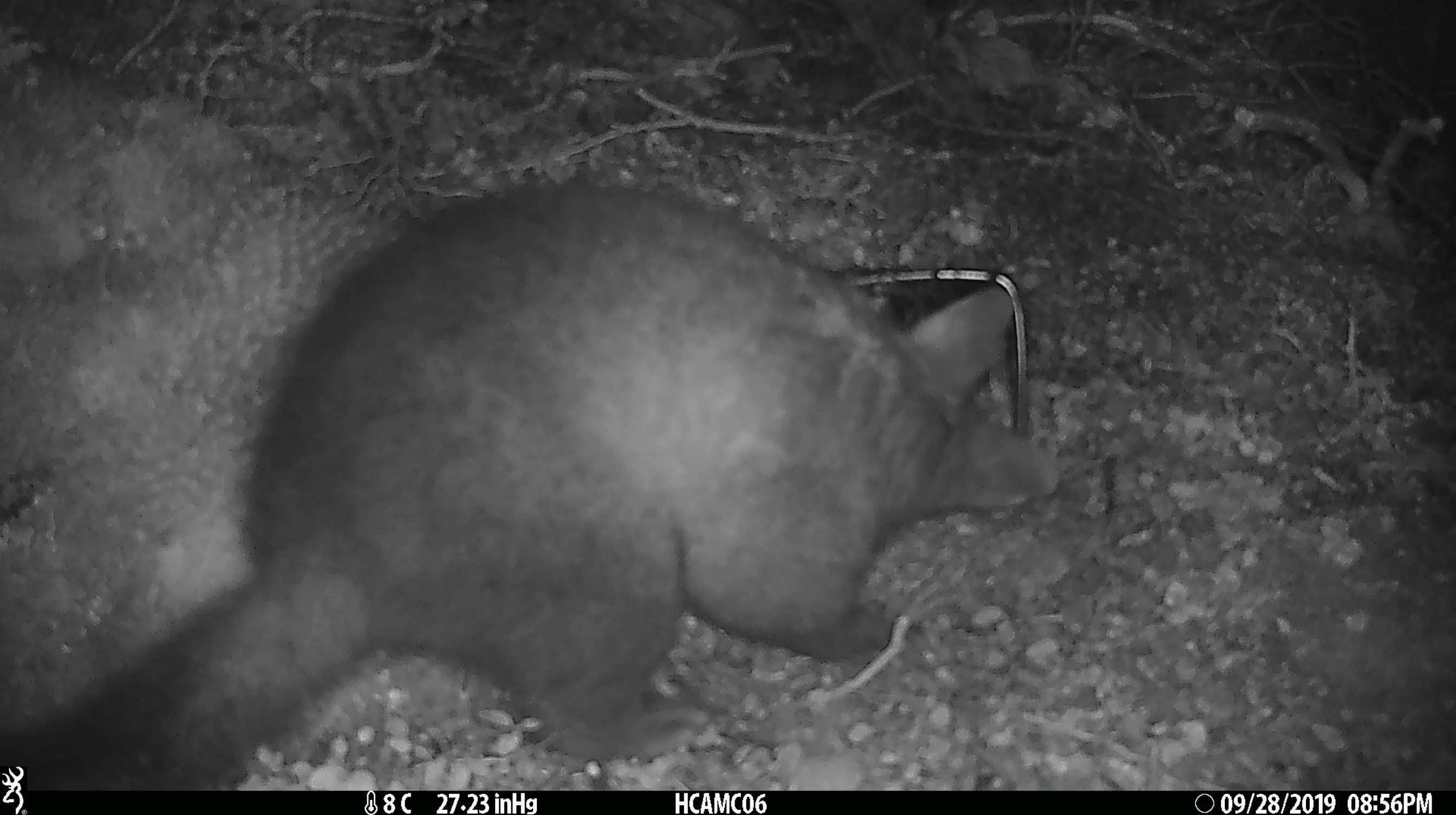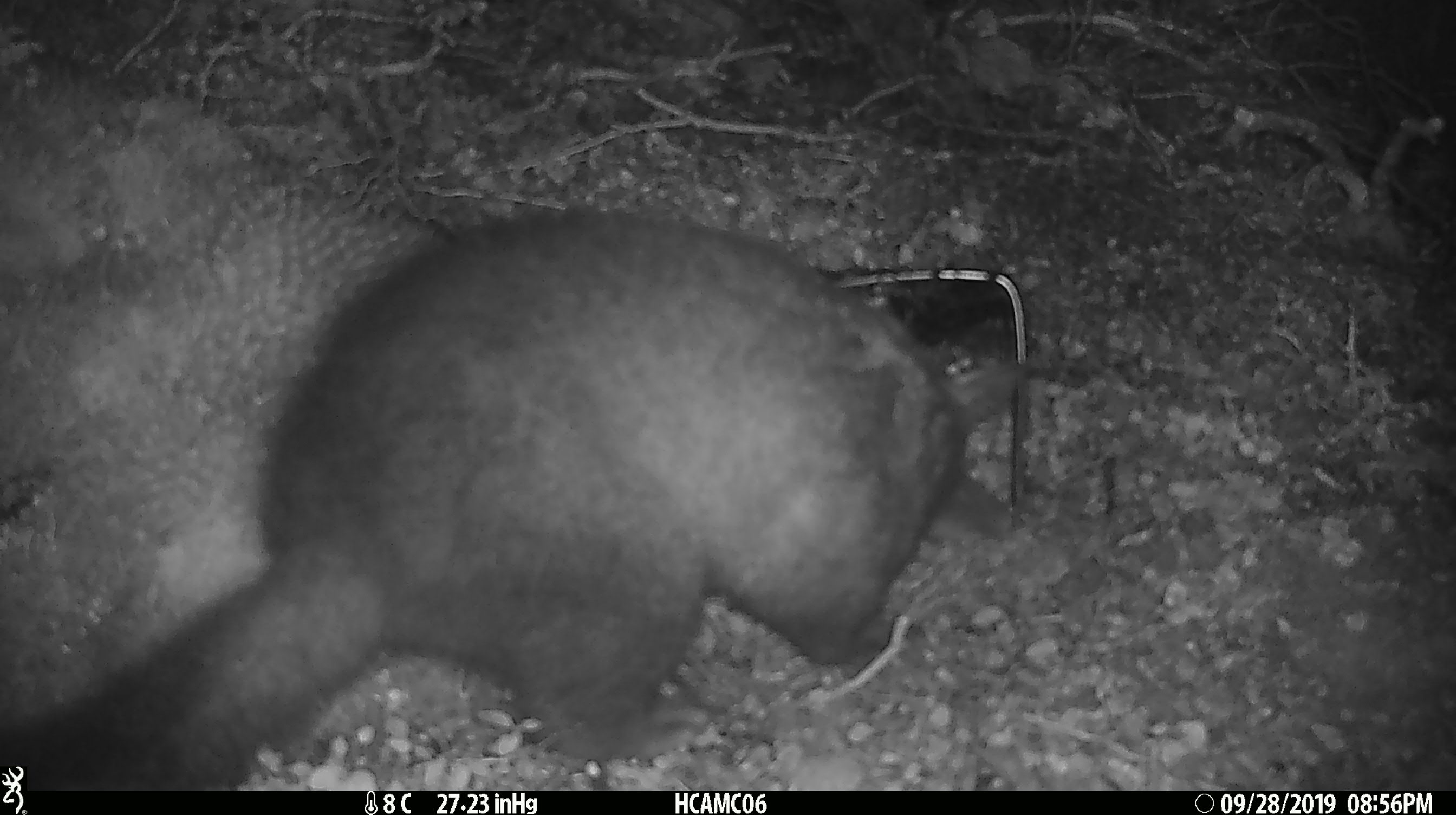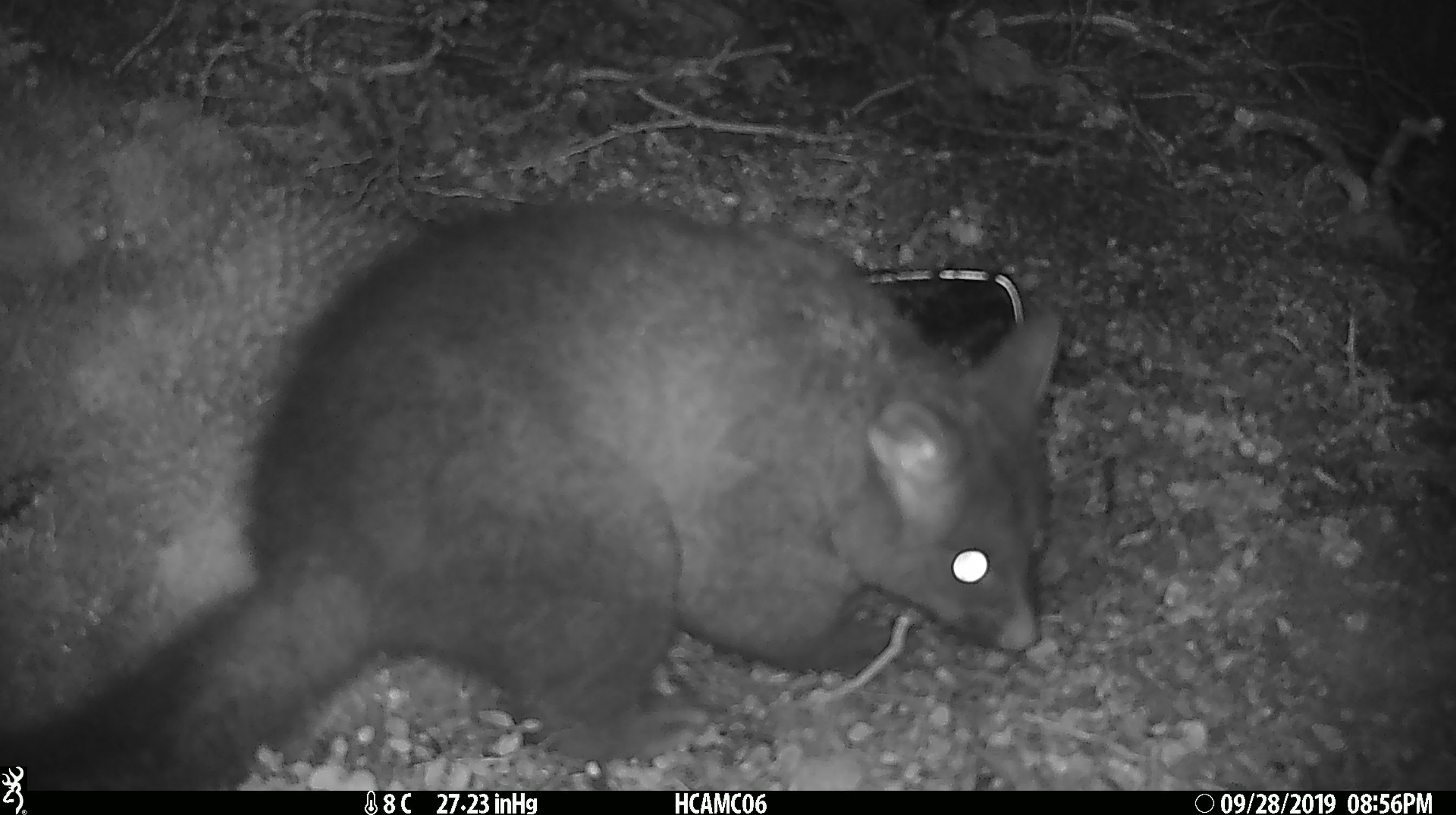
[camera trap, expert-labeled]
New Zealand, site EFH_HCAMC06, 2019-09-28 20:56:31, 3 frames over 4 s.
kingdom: Animalia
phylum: Chordata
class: Mammalia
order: Diprotodontia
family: Phalangeridae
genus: Trichosurus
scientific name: Trichosurus vulpecula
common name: common brushtail possum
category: possum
Possum (common brushtail possum) (Trichosurus vulpecula).